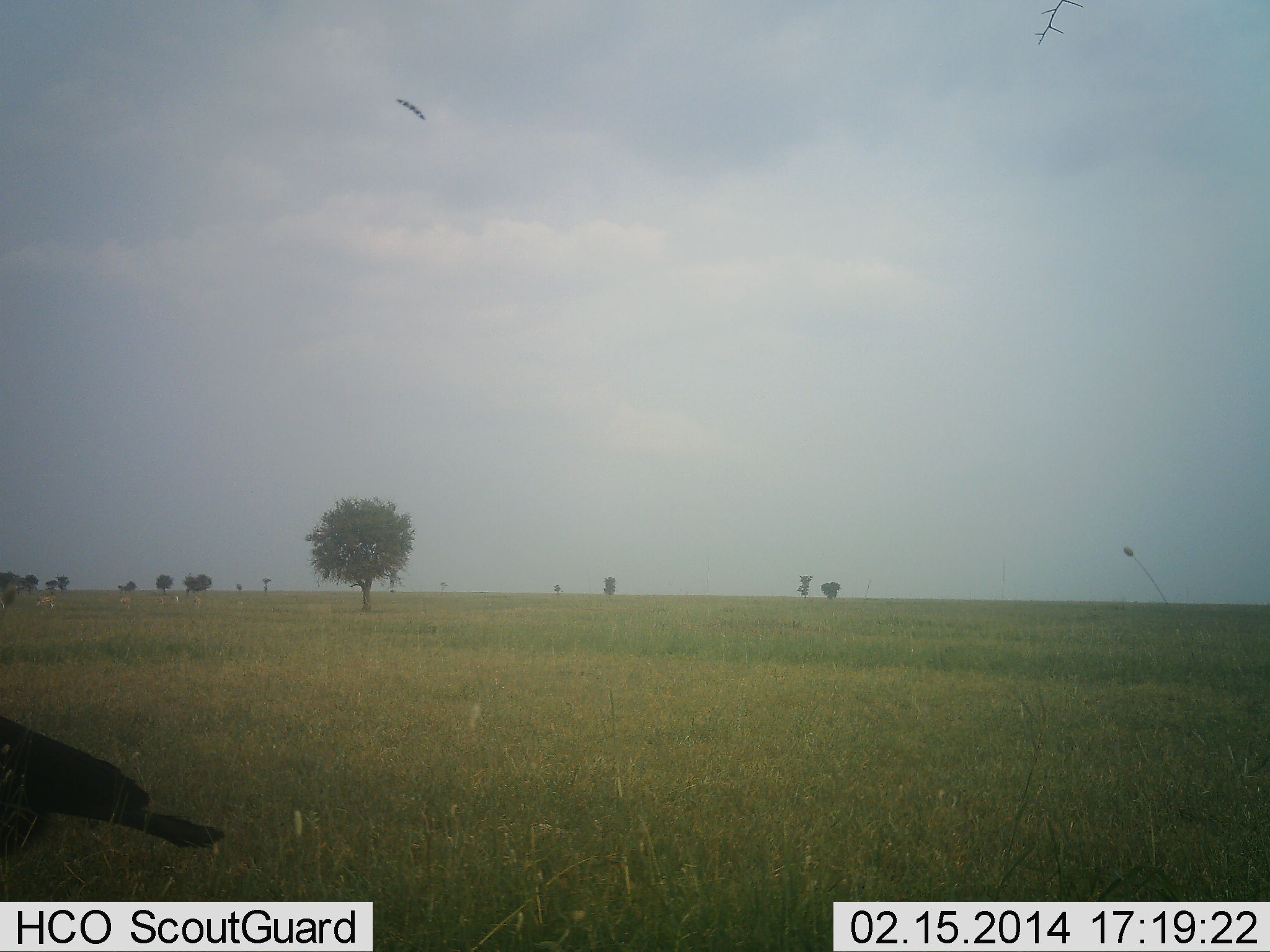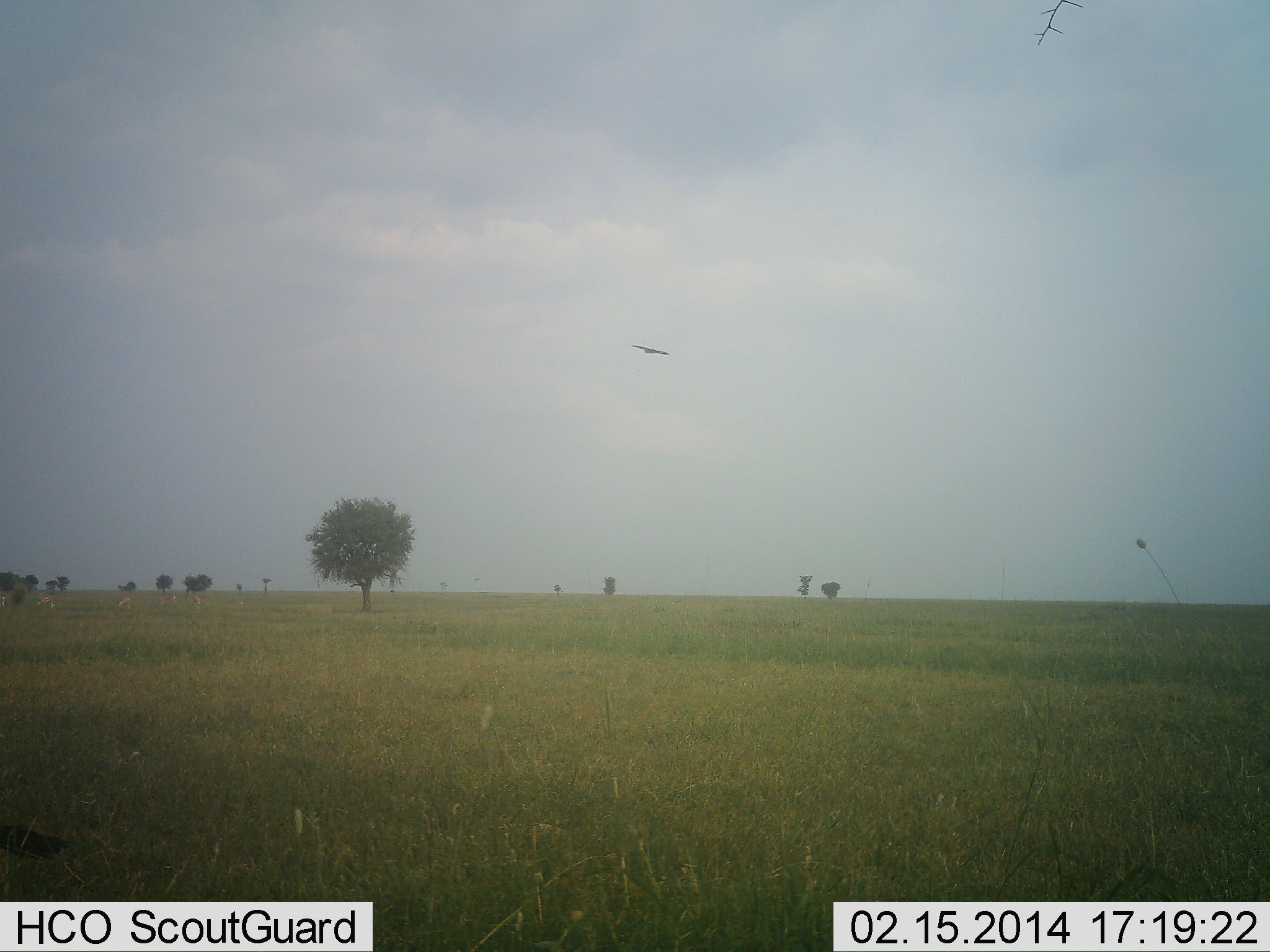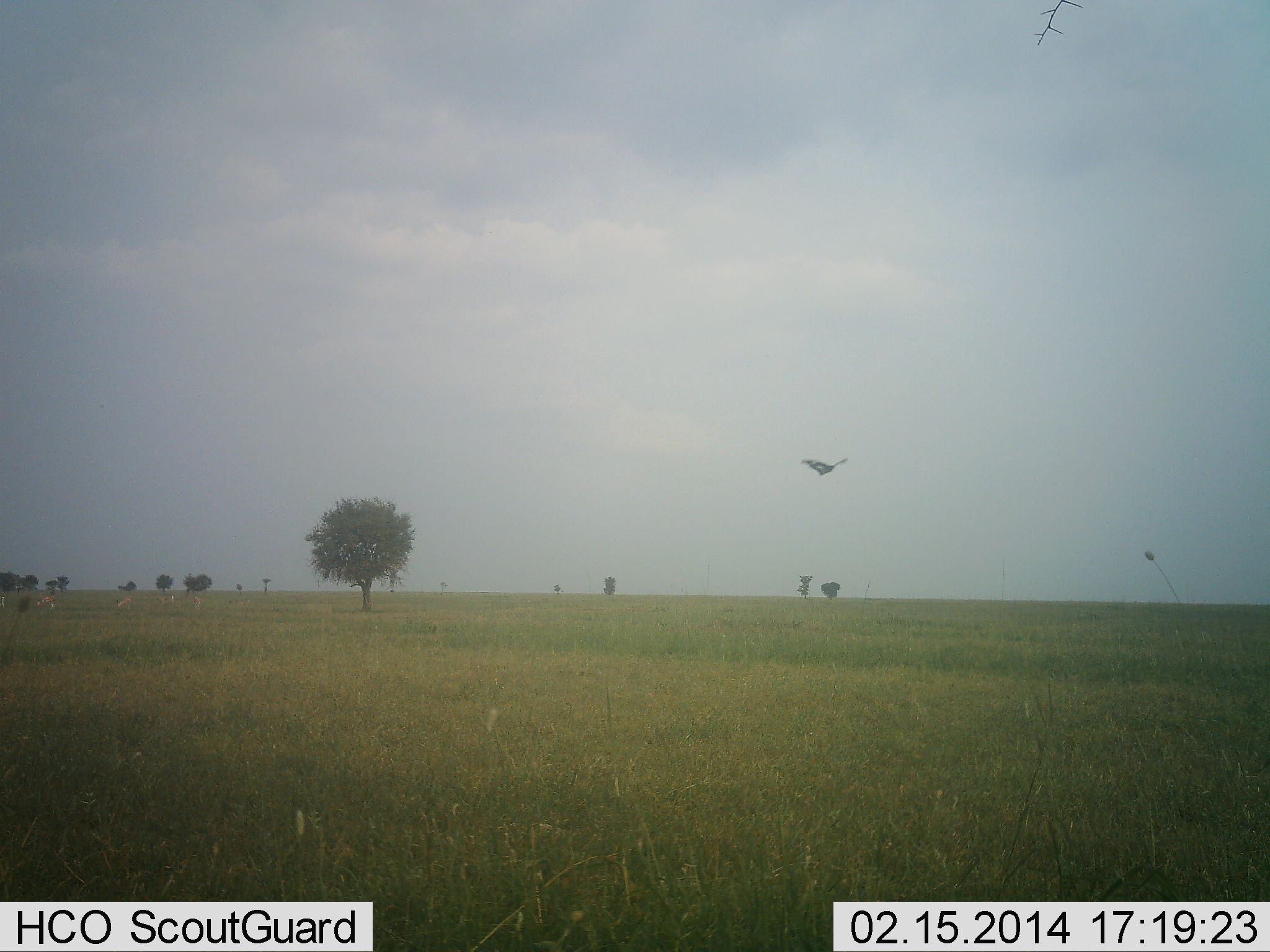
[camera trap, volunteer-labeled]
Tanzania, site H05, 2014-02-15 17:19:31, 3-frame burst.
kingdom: Animalia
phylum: Chordata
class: Aves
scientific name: Aves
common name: bird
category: otherbird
Otherbird (bird) (Aves), count 1. Behavior (volunteer vote fractions): standing 22%, resting 0%, moving 97%, interacting 0%. Young present (vote fraction): 0%. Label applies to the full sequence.